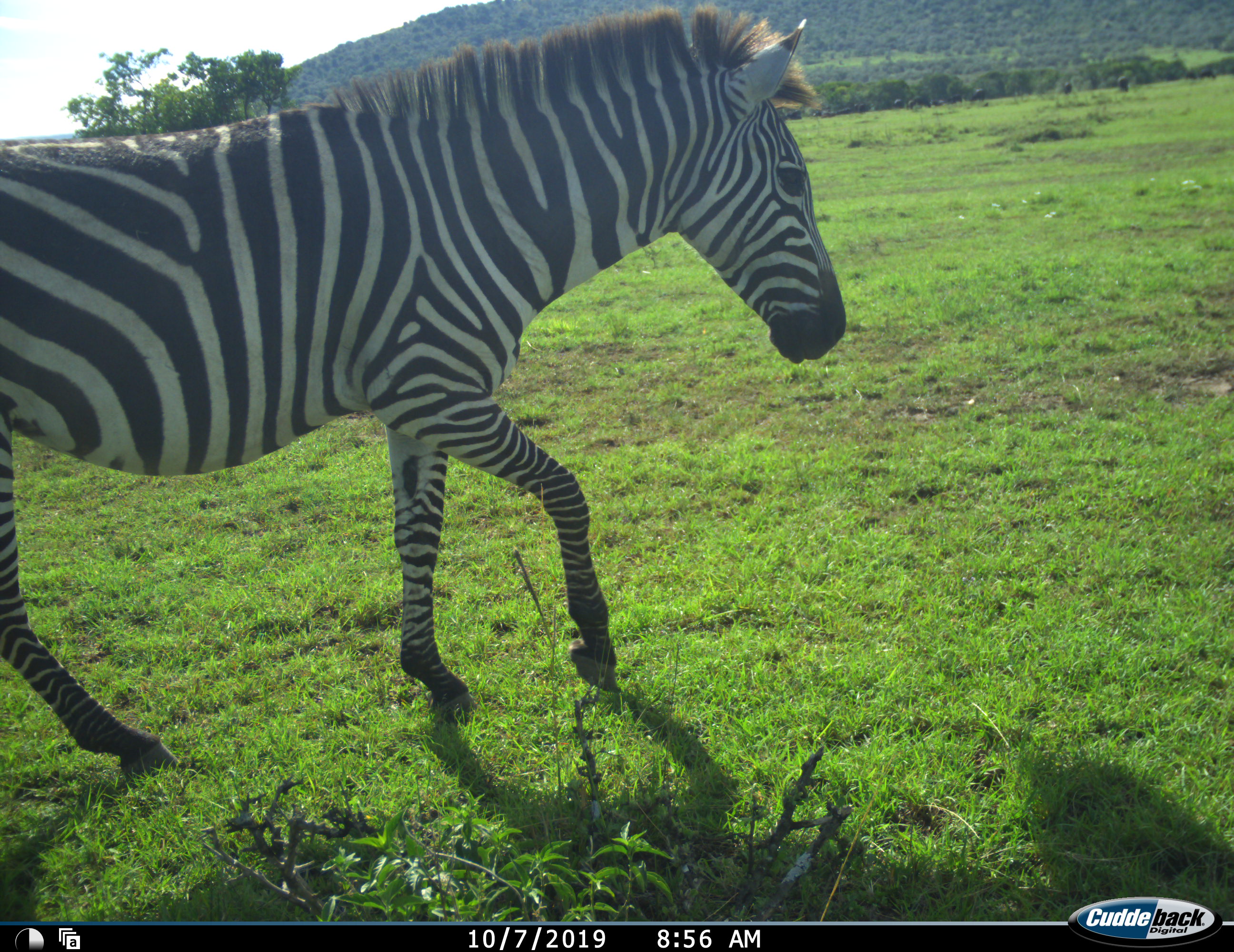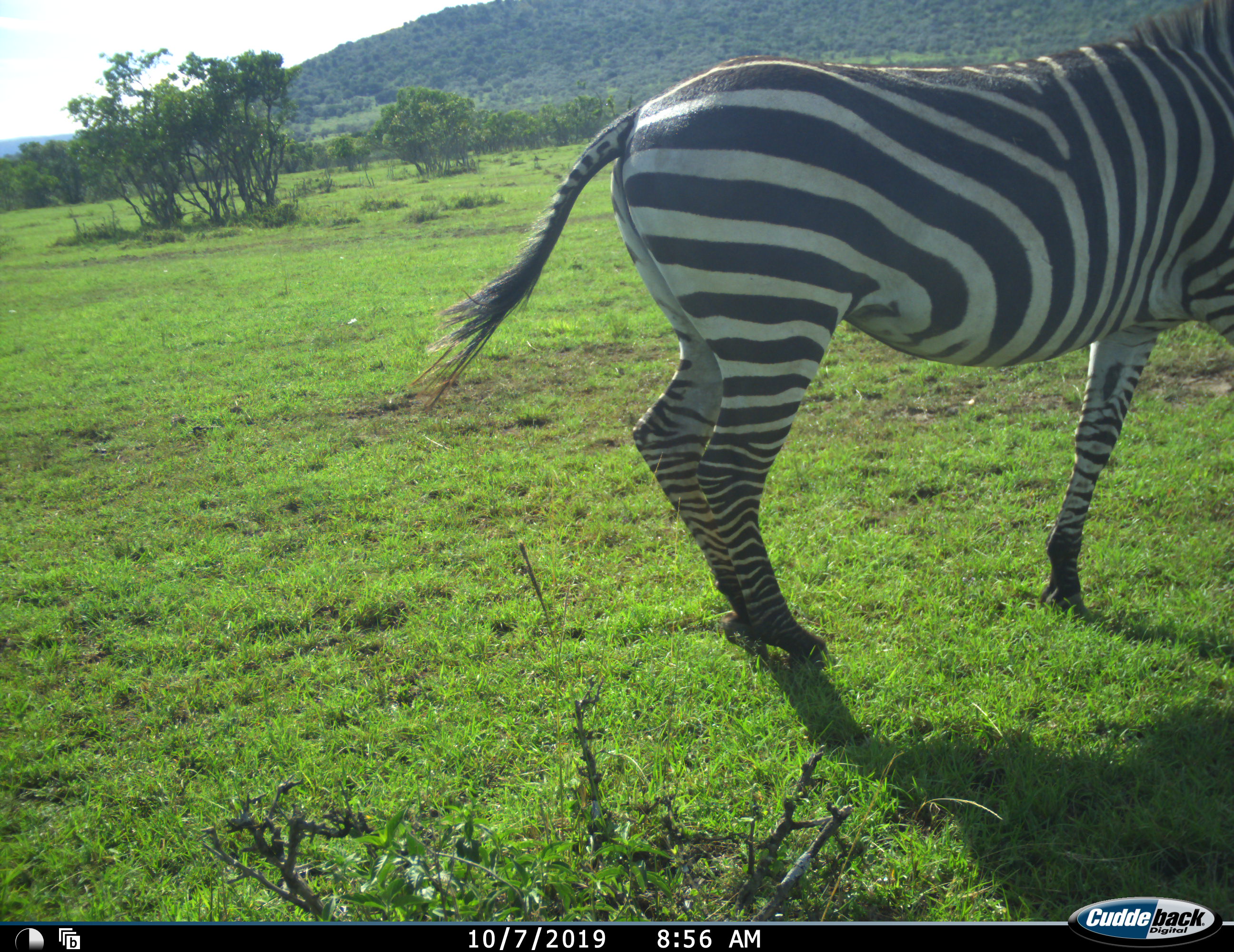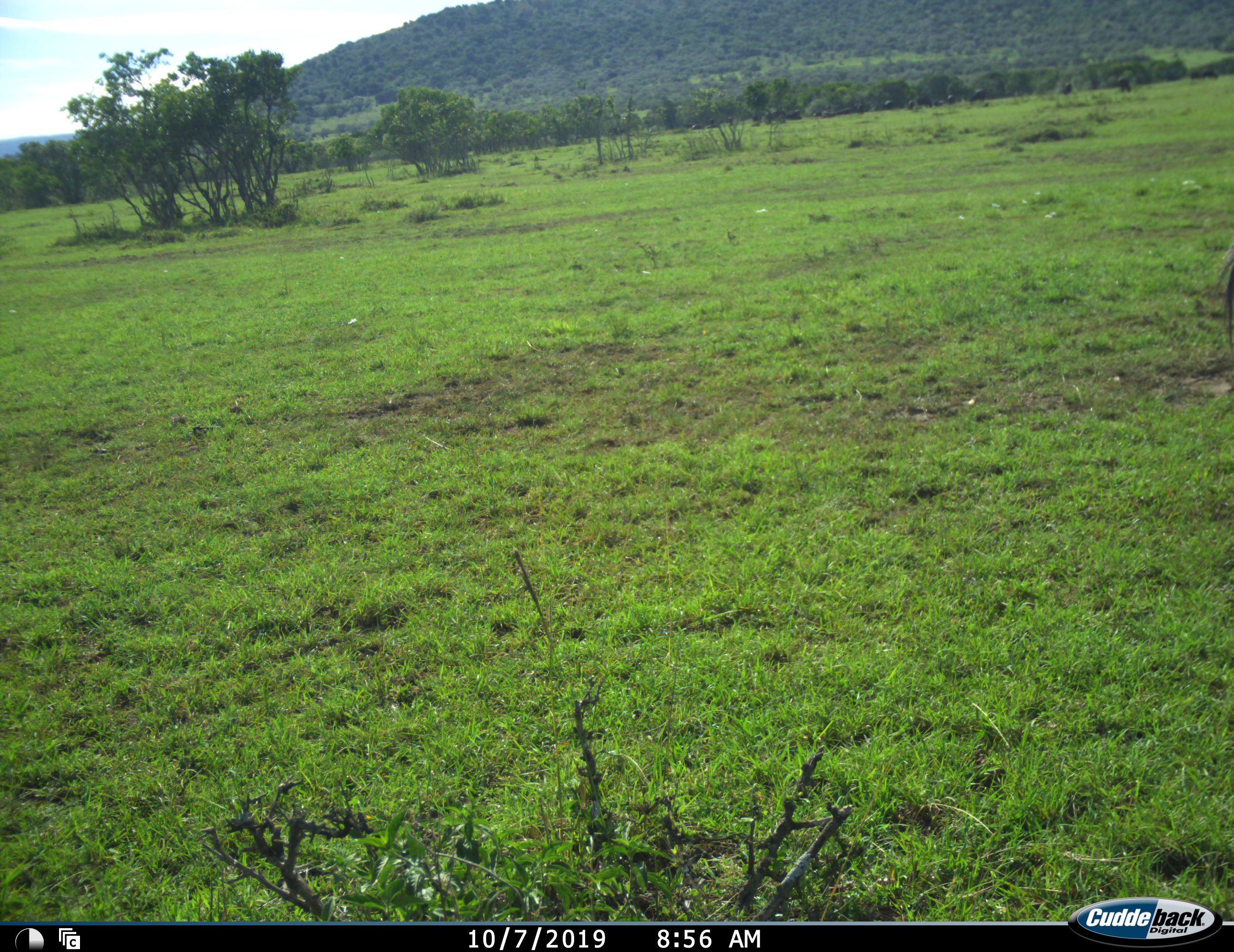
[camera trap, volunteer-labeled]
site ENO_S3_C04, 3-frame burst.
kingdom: Animalia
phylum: Chordata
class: Mammalia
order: Perissodactyla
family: Equidae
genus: Equus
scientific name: Equus quagga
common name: plains zebra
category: zebraplains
Zebraplains (plains zebra) (Equus quagga), count 1. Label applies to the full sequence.